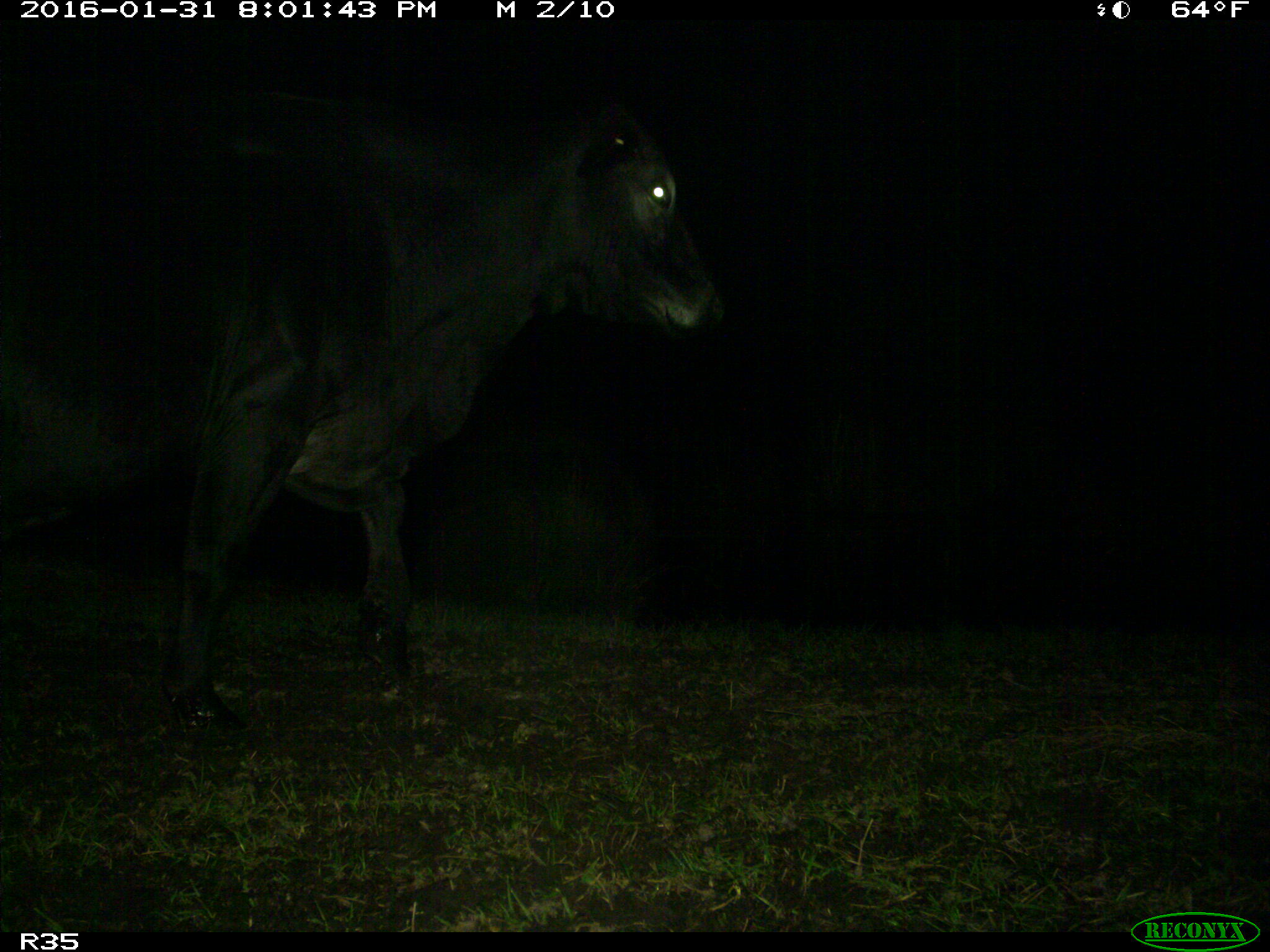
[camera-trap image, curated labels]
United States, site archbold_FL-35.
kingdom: Animalia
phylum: Chordata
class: Mammalia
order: Artiodactyla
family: Bovidae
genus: Bos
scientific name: Bos taurus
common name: domestic cow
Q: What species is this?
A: Bos taurus (domestic cow).